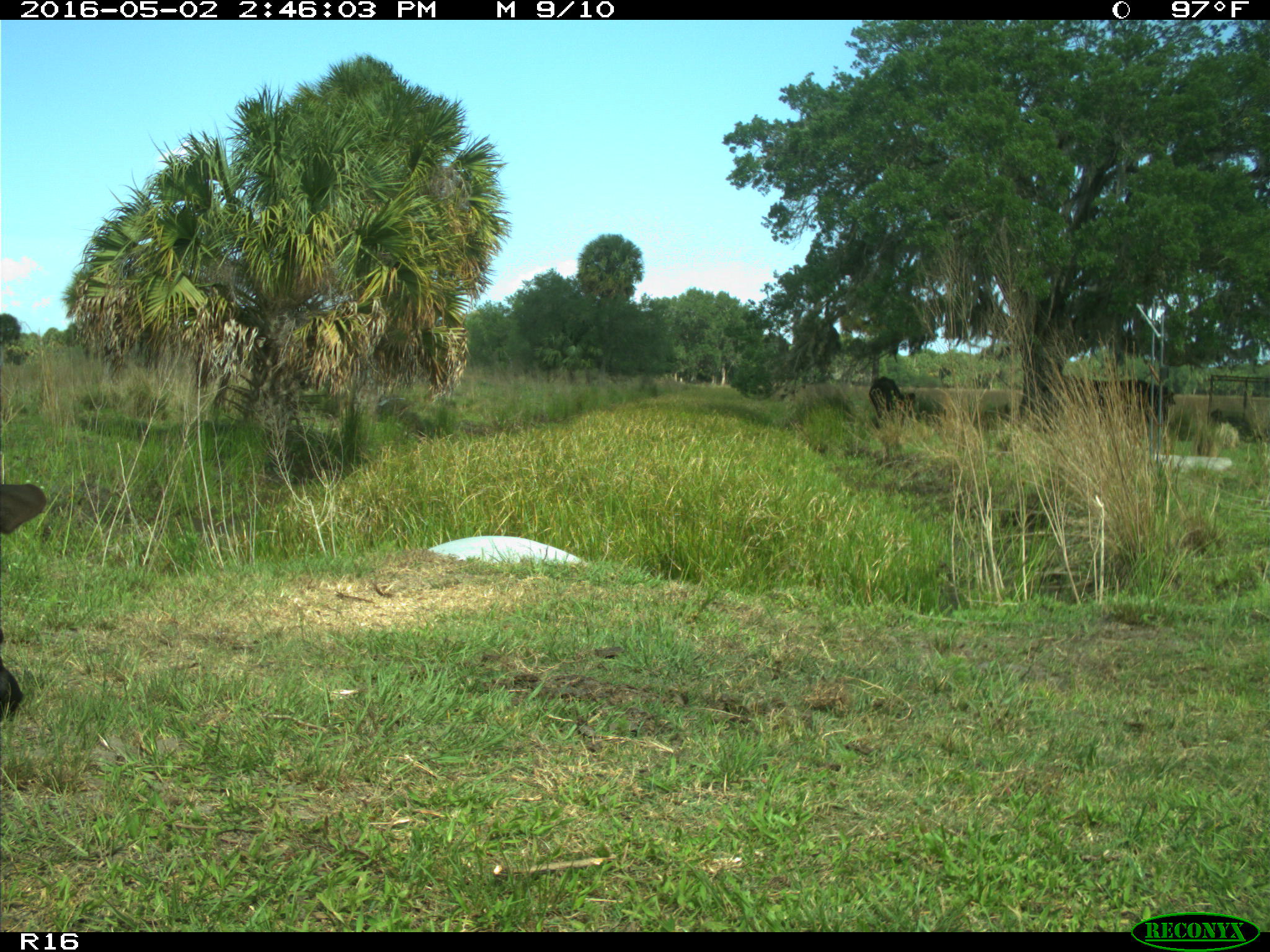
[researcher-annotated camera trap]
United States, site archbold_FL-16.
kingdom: Animalia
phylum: Chordata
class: Mammalia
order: Artiodactyla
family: Bovidae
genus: Bos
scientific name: Bos taurus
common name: domestic cow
Bos taurus (domestic cow).